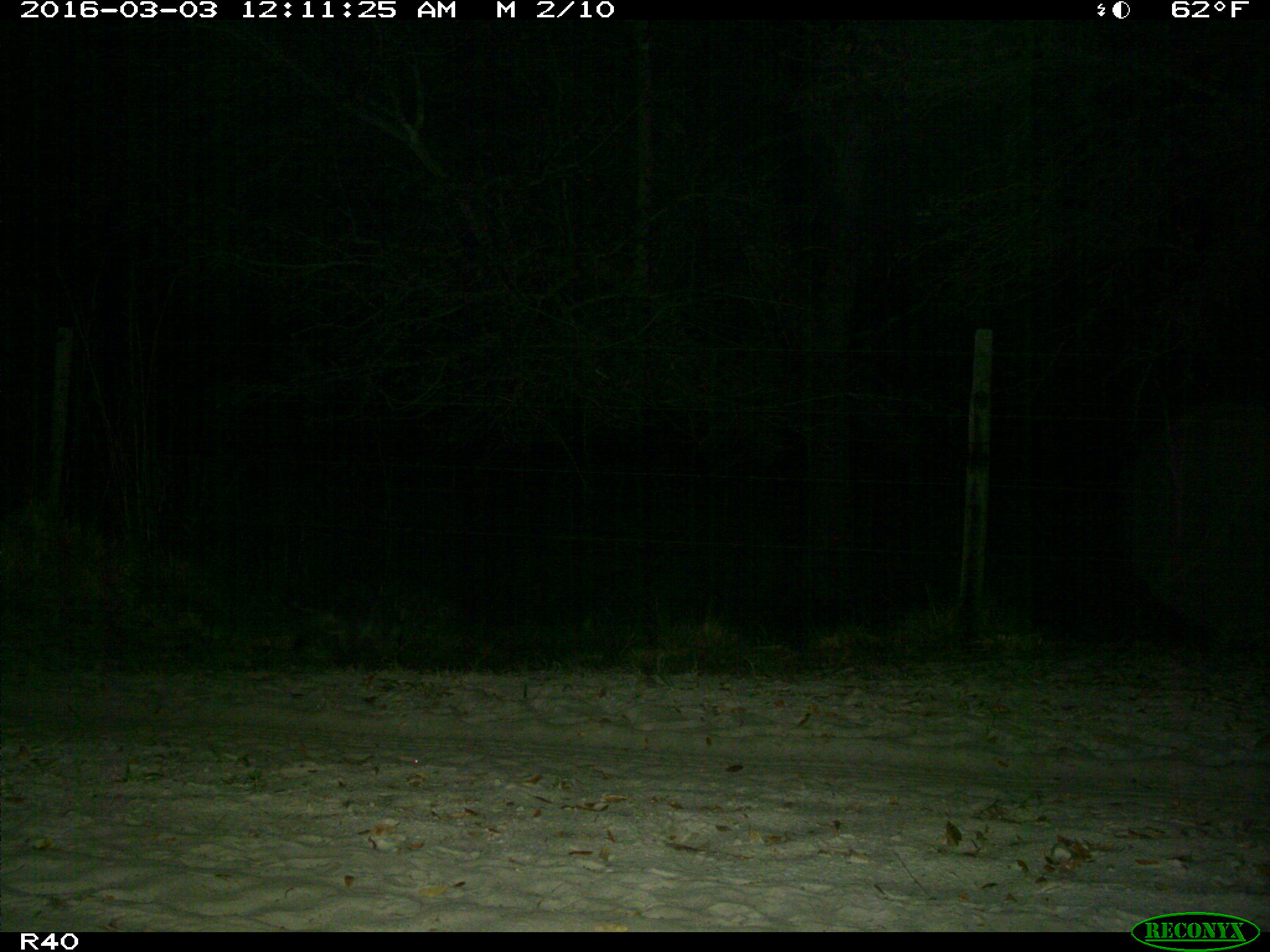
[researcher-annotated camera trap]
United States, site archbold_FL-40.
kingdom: Animalia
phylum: Chordata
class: Mammalia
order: Carnivora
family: Procyonidae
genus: Procyon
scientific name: Procyon lotor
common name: common raccoon